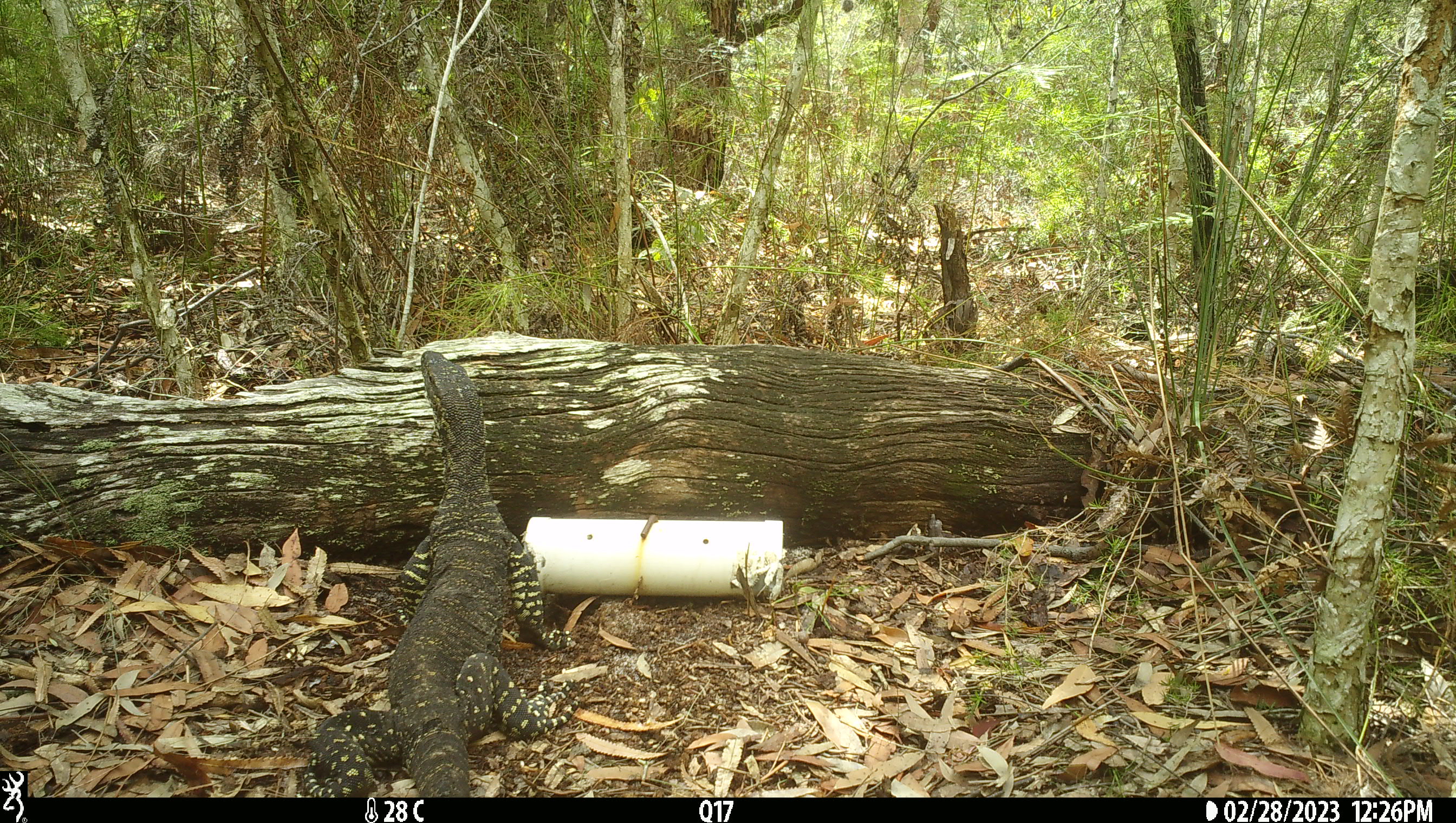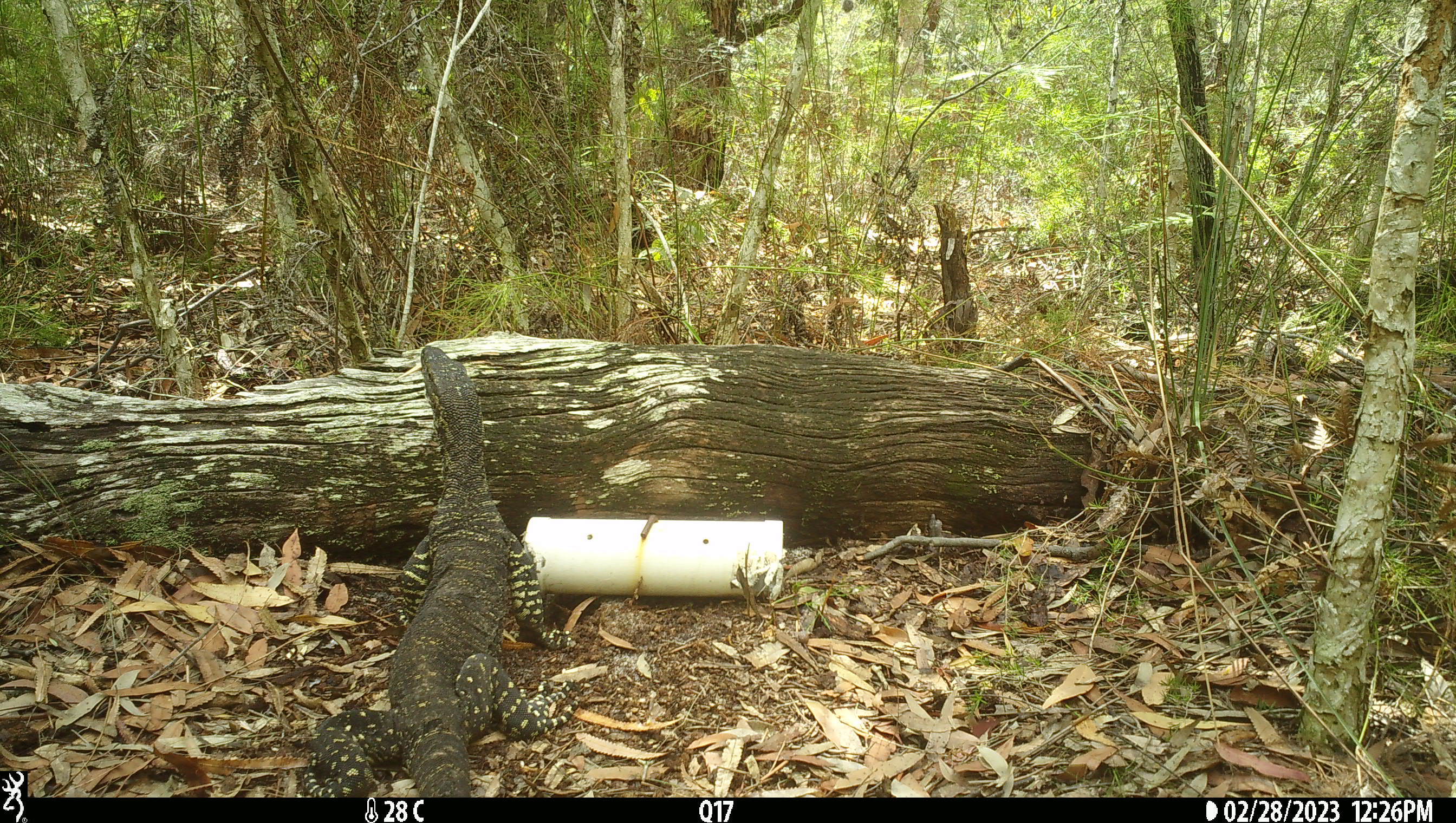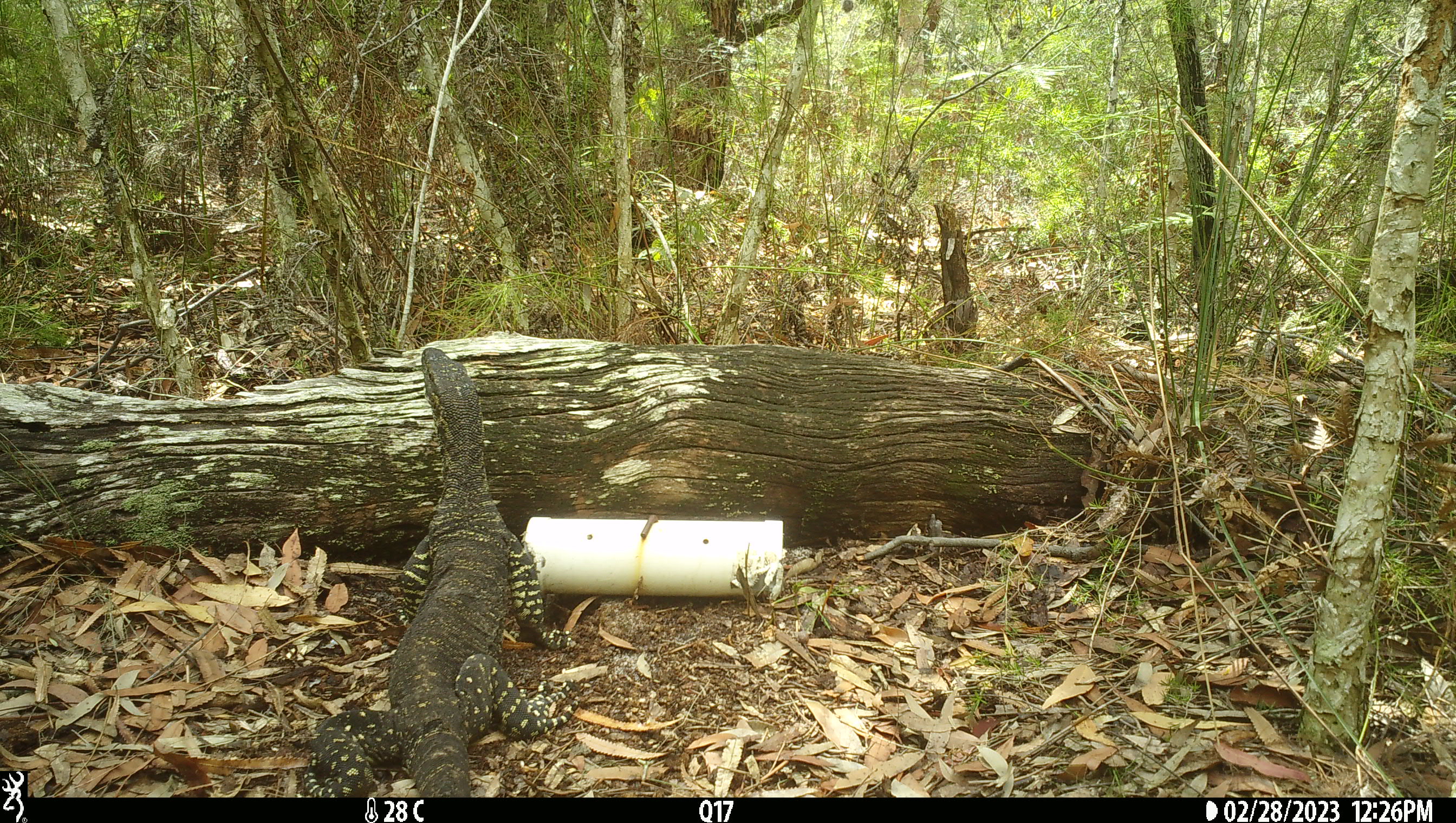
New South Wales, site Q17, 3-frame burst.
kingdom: Animalia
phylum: Chordata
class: Reptilia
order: Squamata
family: Varanidae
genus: Varanus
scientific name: Varanus varius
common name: lace monitor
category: goanna